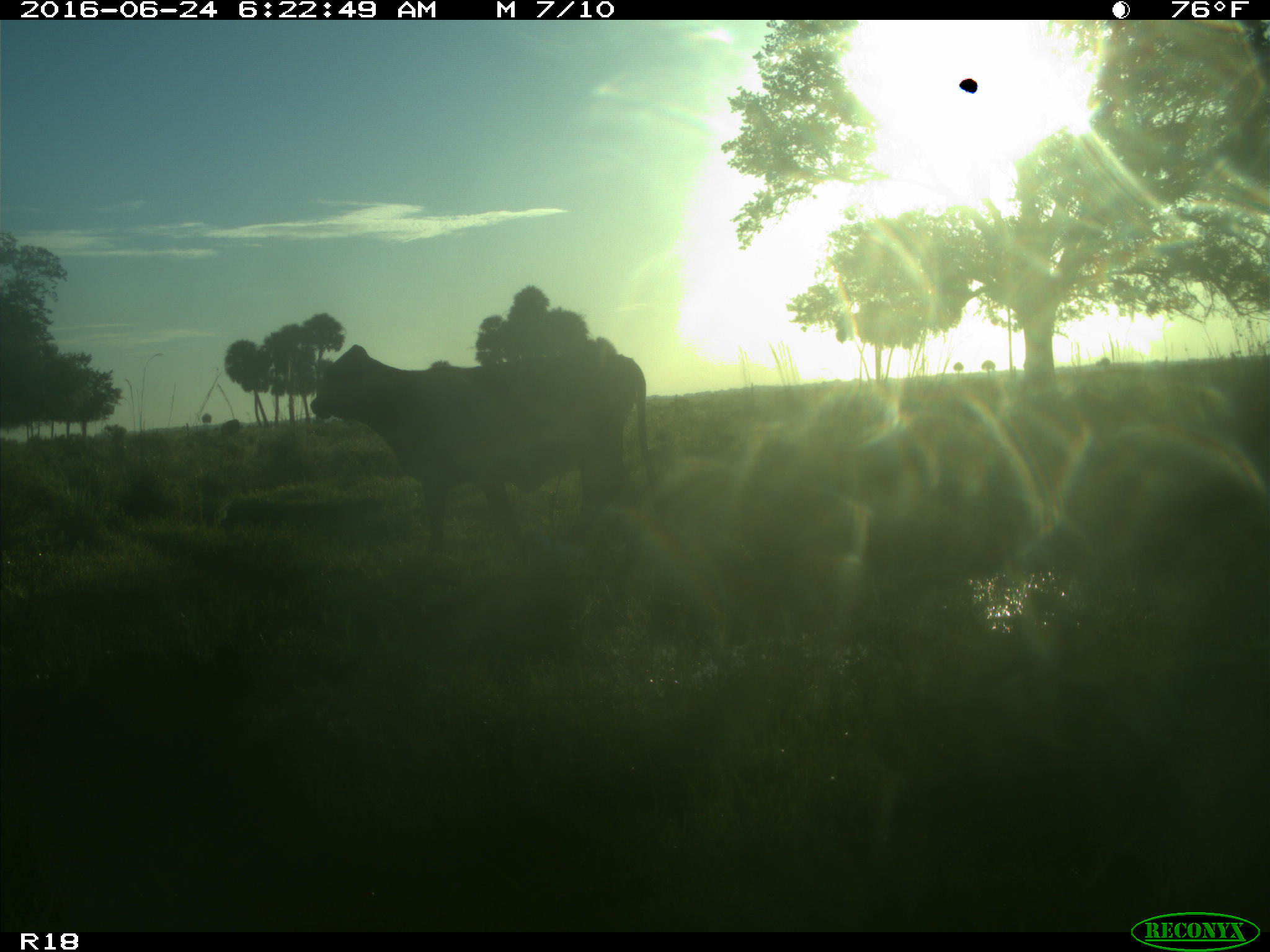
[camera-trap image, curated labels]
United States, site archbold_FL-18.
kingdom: Animalia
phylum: Chordata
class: Mammalia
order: Artiodactyla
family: Bovidae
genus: Bos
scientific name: Bos taurus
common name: domestic cow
Bos taurus (domestic cow).